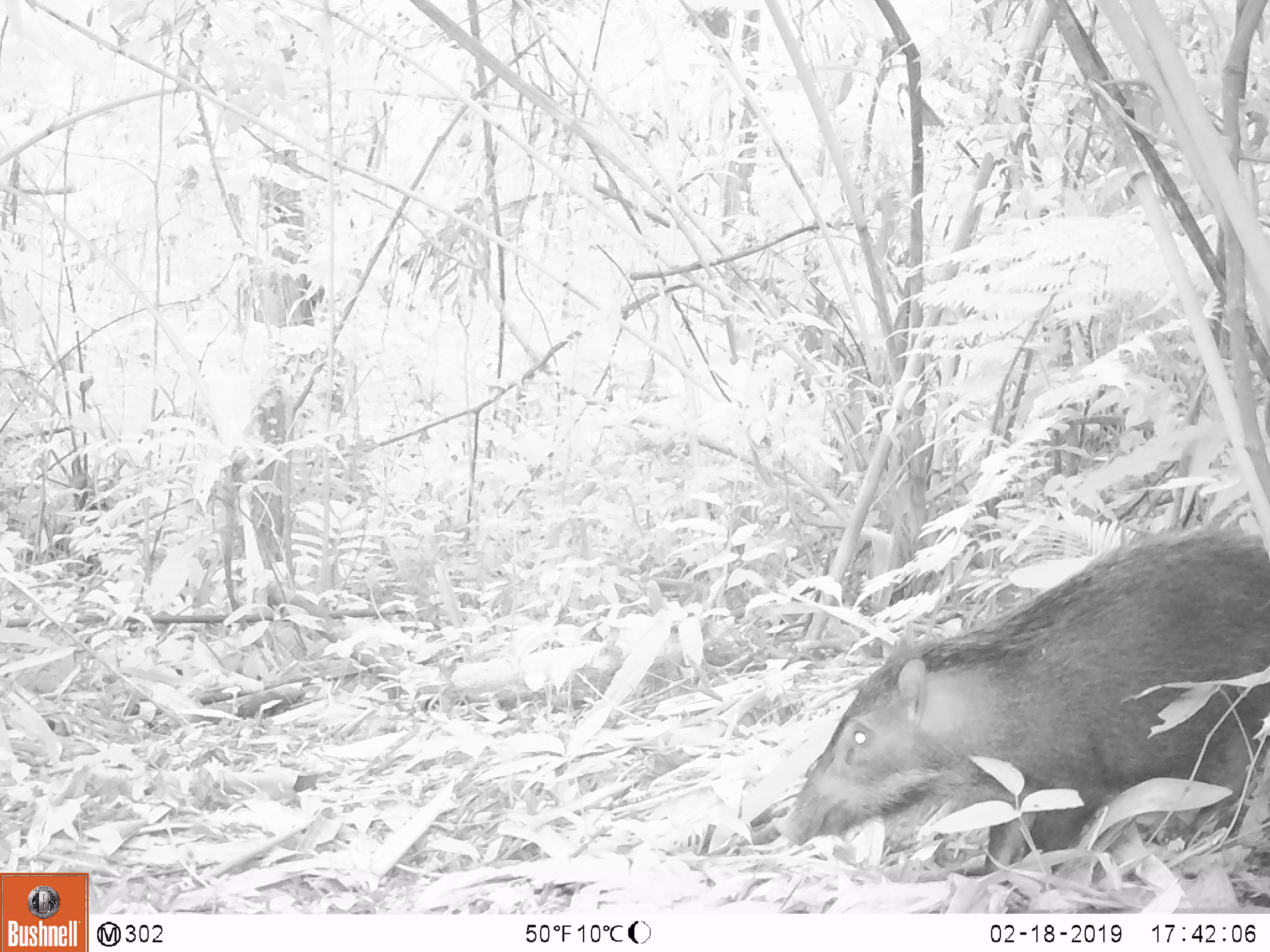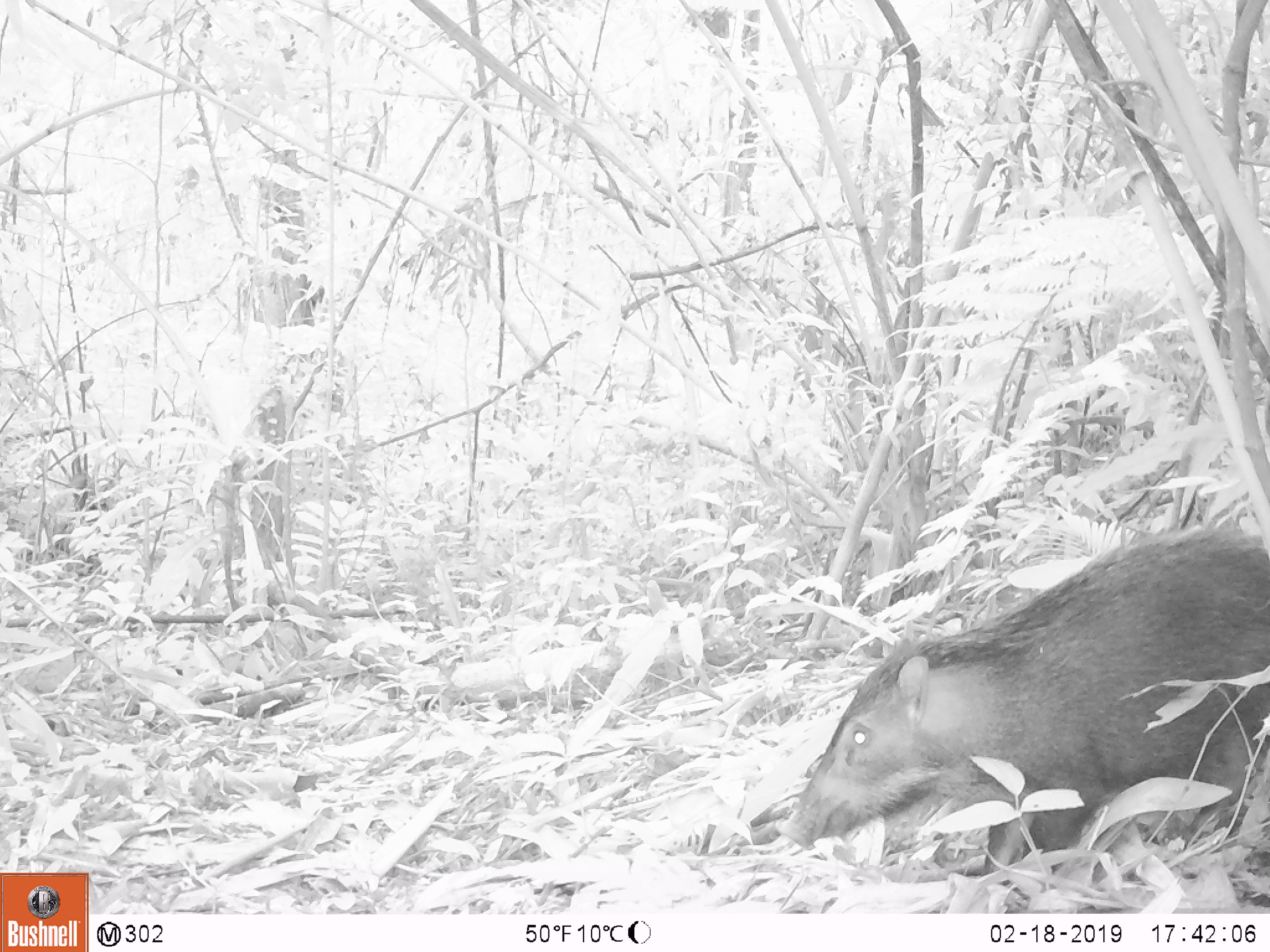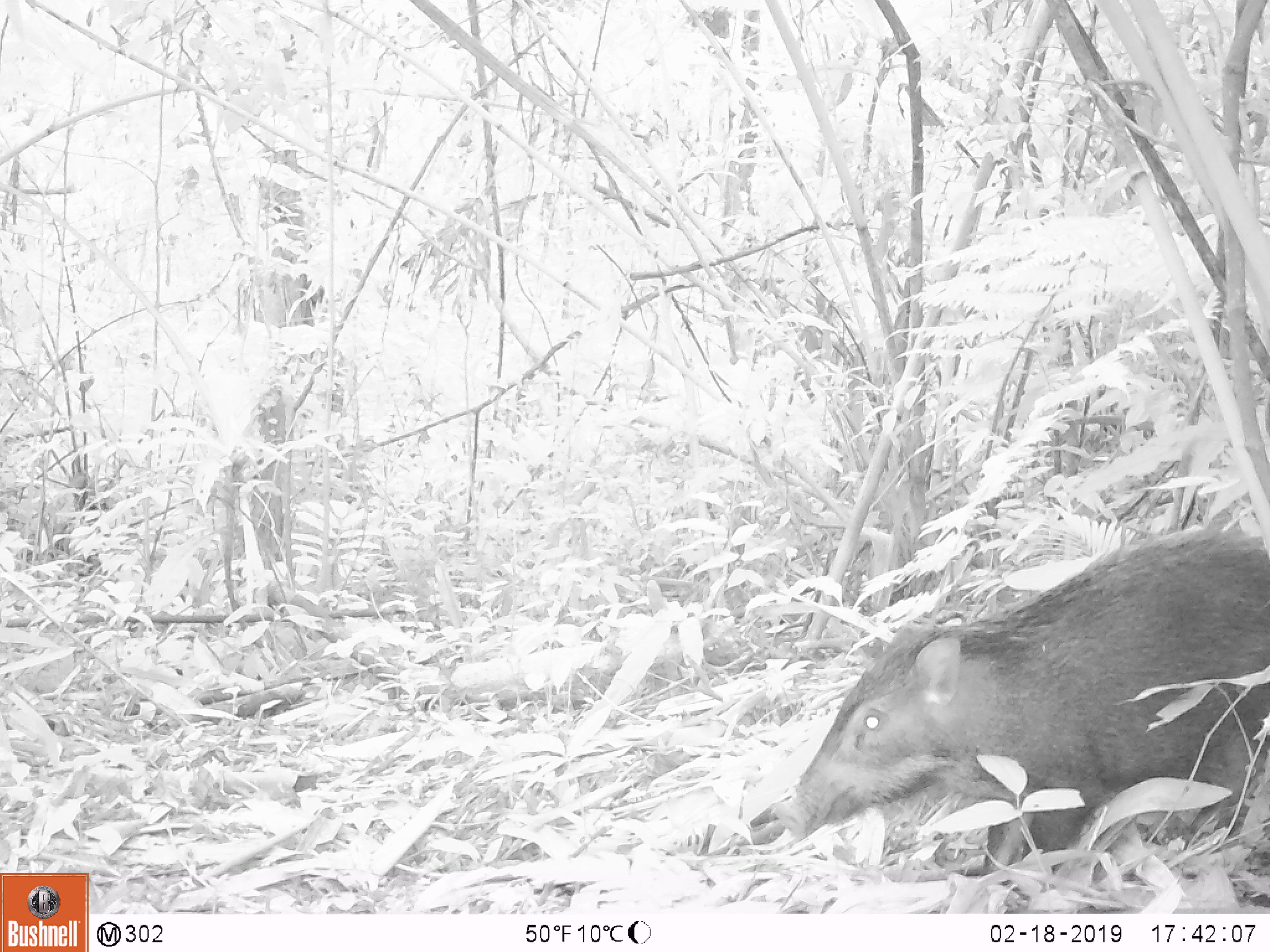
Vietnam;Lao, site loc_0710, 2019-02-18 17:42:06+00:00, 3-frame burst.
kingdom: Animalia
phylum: Chordata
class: Mammalia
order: Artiodactyla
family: Suidae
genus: Sus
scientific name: Sus scrofa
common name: eurasian wild pig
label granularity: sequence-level